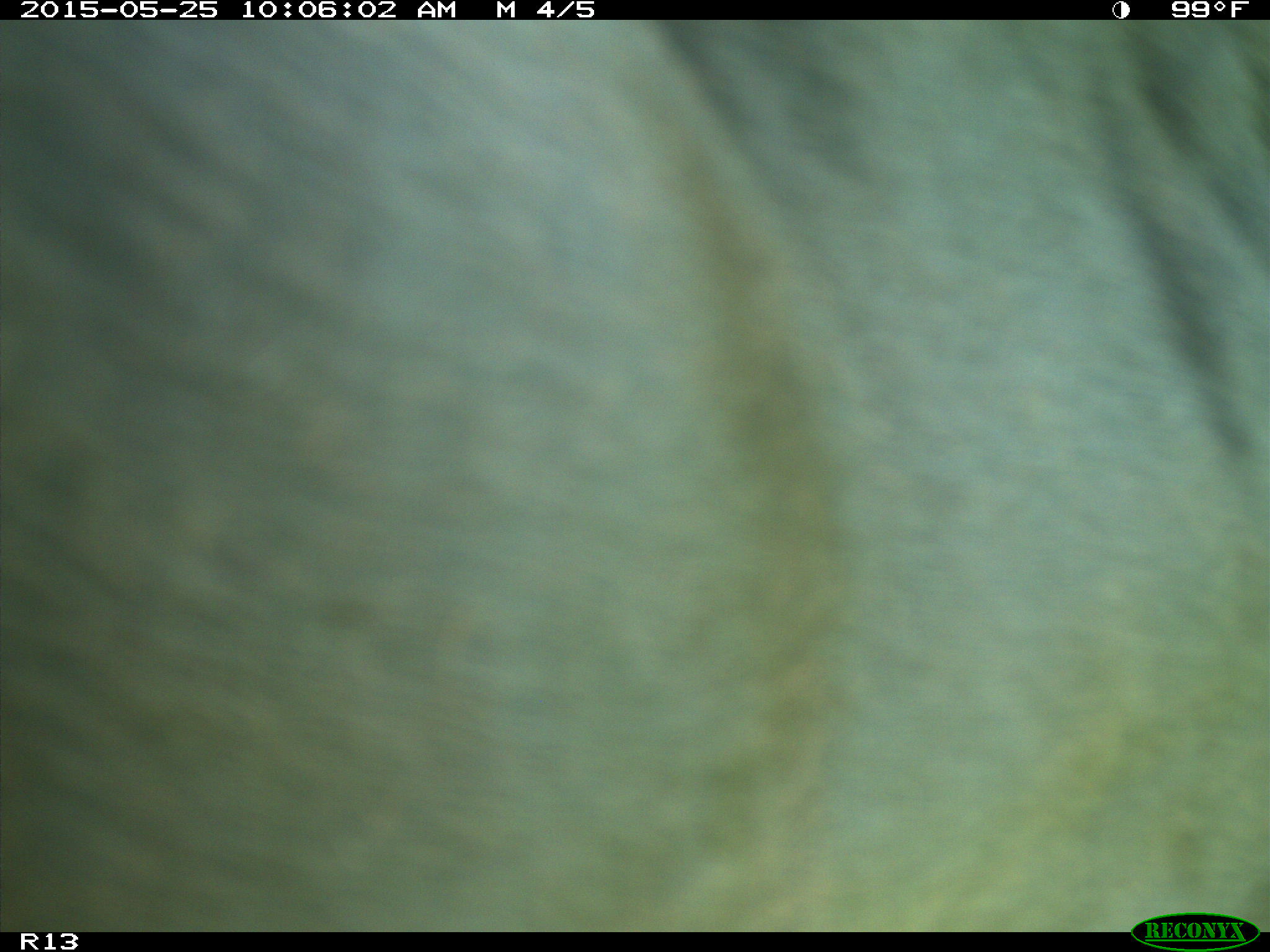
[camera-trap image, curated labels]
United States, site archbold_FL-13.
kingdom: Animalia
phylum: Chordata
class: Mammalia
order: Artiodactyla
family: Bovidae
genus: Bos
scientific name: Bos taurus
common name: domestic cow